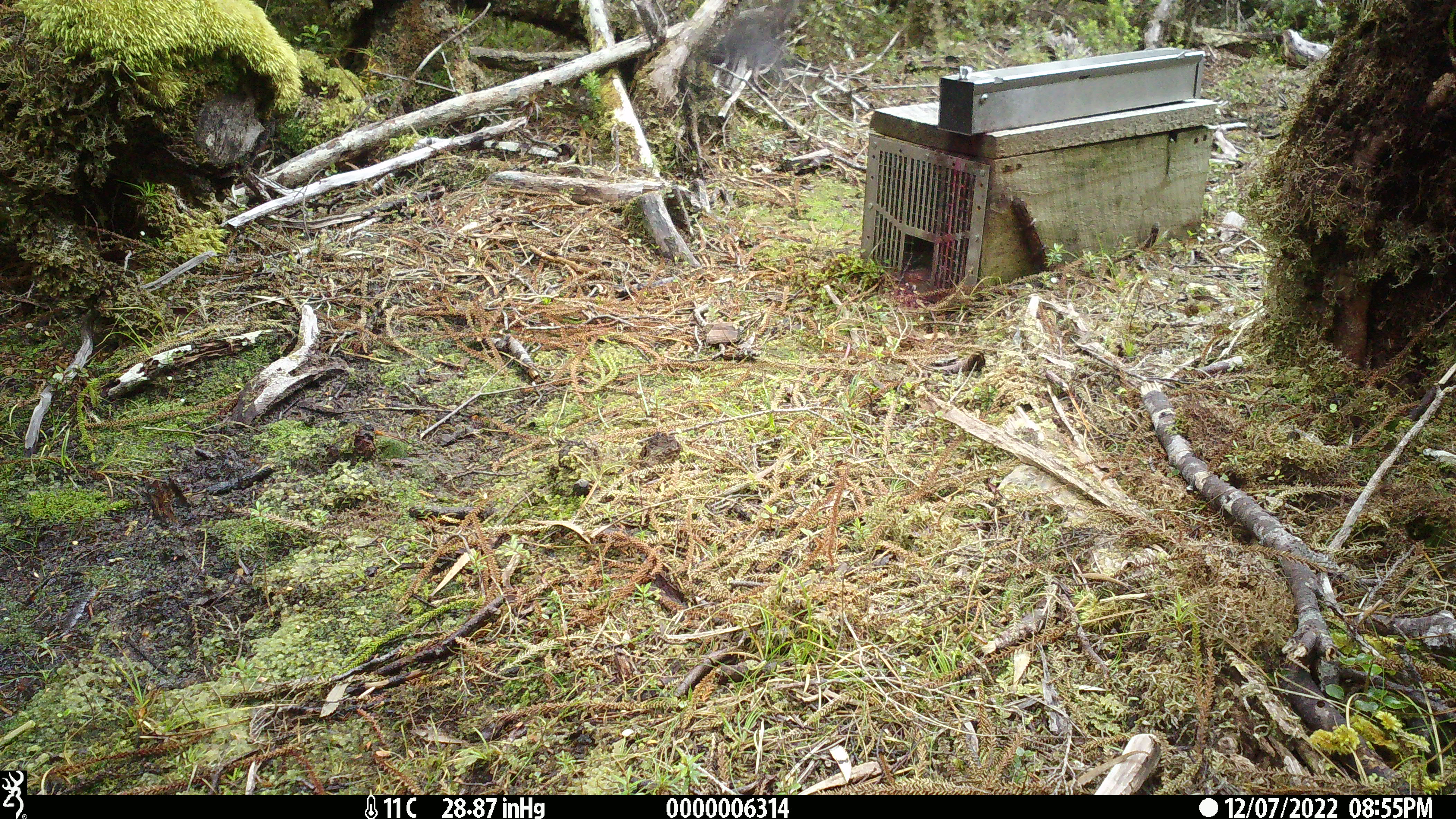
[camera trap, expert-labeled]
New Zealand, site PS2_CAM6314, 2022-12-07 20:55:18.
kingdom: Animalia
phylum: Chordata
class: Aves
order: Passeriformes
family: Petroicidae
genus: Petroica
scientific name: Petroica australis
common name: new zealand robin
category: robin